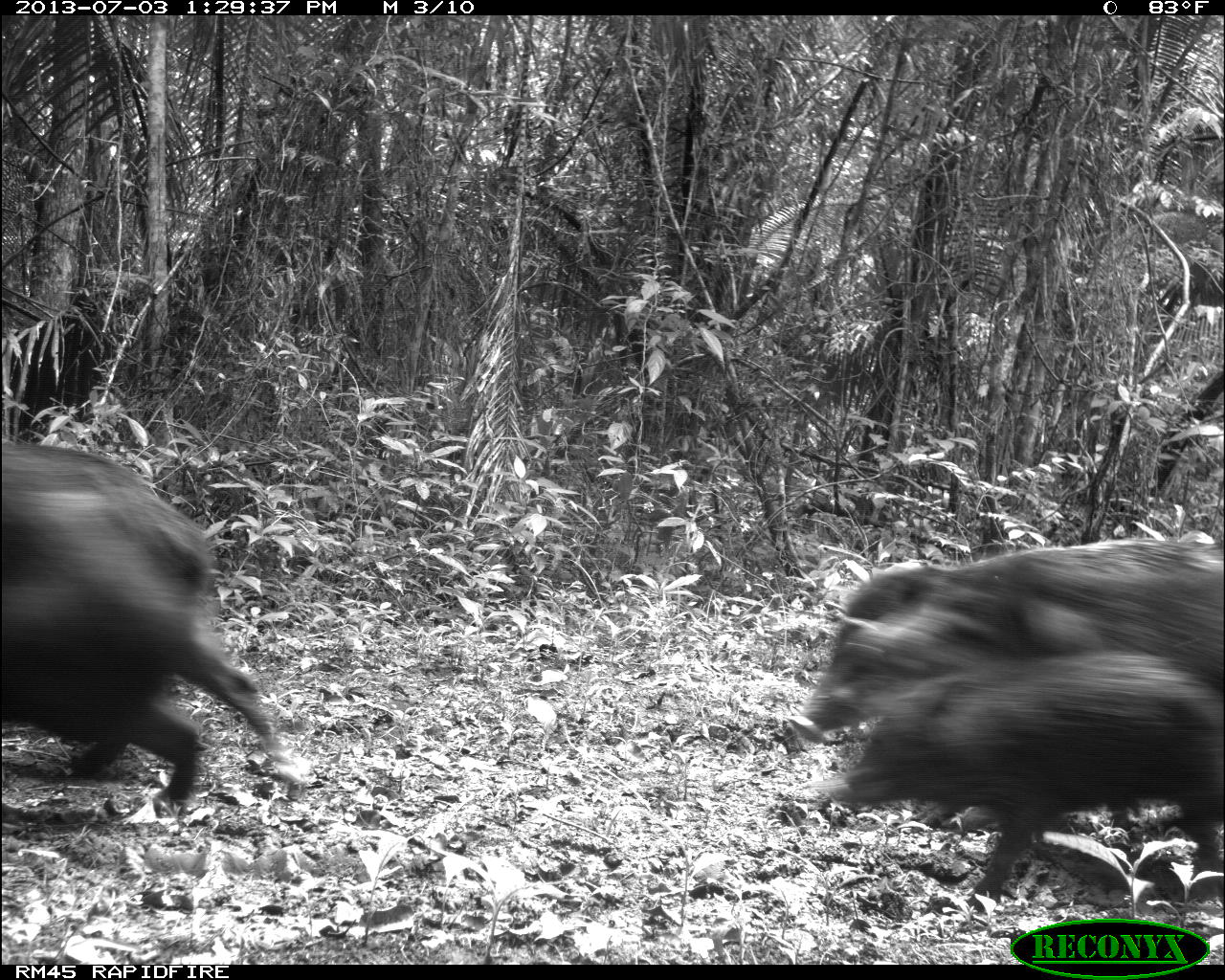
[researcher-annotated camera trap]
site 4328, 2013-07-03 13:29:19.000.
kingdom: Animalia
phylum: Chordata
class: Mammalia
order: Artiodactyla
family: Tayassuidae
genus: Tayassu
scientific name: Tayassu pecari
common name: white-lipped peccary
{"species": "Tayassu pecari (white-lipped peccary)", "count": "1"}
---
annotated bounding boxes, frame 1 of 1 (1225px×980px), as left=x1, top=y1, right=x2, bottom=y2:
tayassu pecari: left=787, top=534, right=1225, bottom=828; left=816, top=648, right=1225, bottom=906; left=0, top=444, right=292, bottom=778; left=0, top=646, right=203, bottom=802